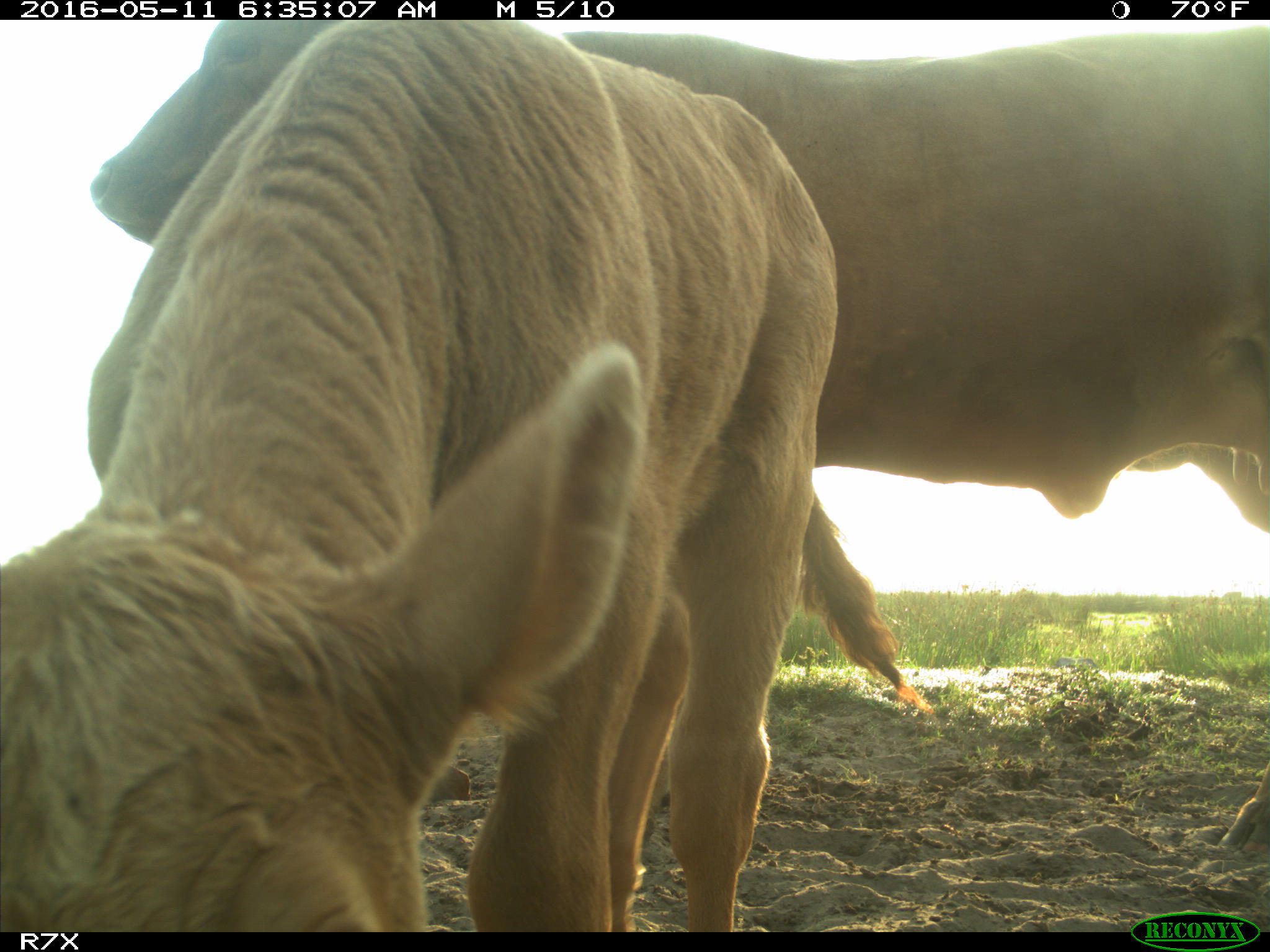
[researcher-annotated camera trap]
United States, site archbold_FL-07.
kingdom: Animalia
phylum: Chordata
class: Mammalia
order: Artiodactyla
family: Bovidae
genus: Bos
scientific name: Bos taurus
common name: domestic cow